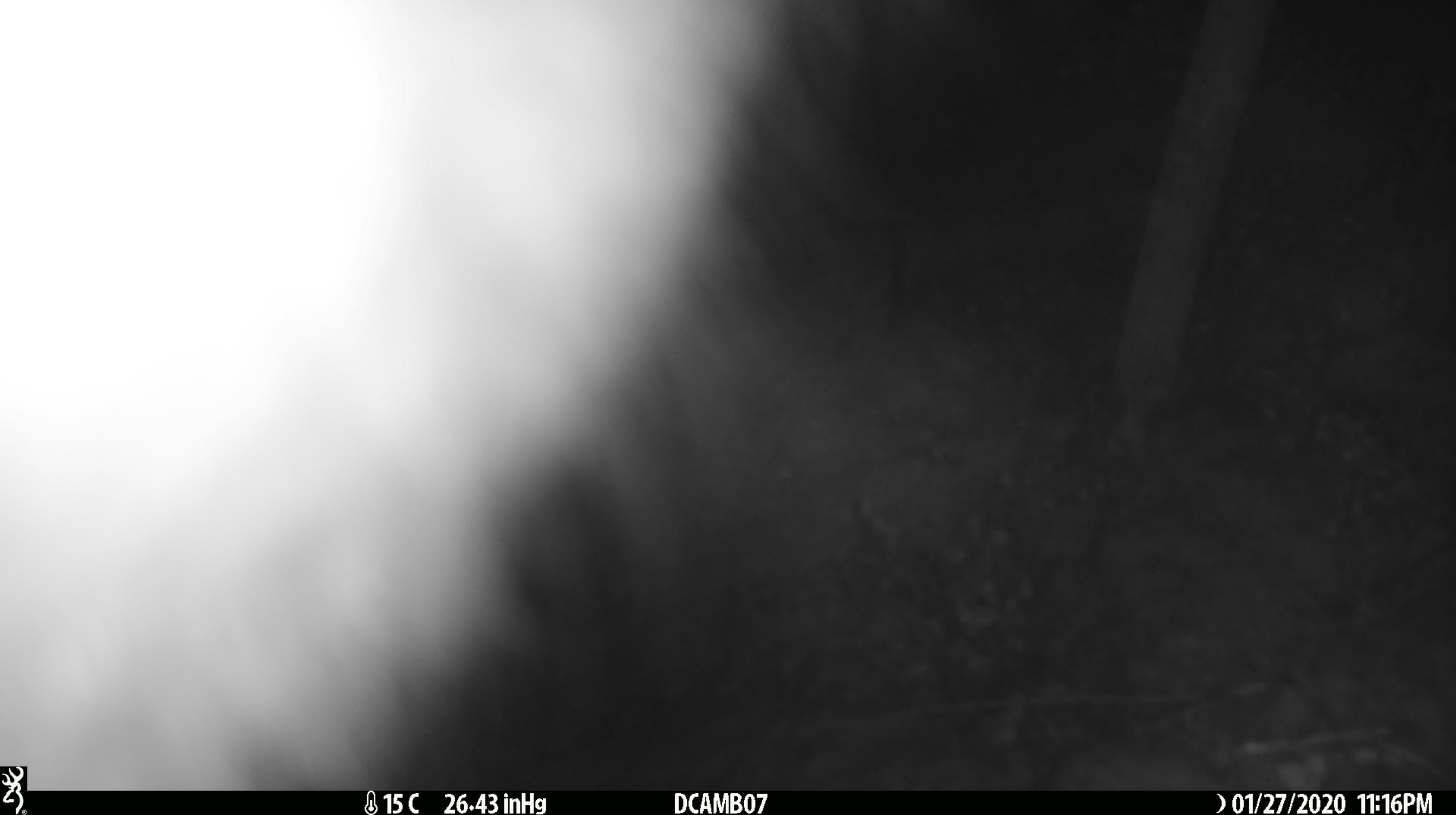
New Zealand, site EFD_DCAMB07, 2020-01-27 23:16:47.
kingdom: Animalia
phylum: Chordata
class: Mammalia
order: Diprotodontia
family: Phalangeridae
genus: Trichosurus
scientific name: Trichosurus vulpecula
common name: common brushtail possum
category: possum